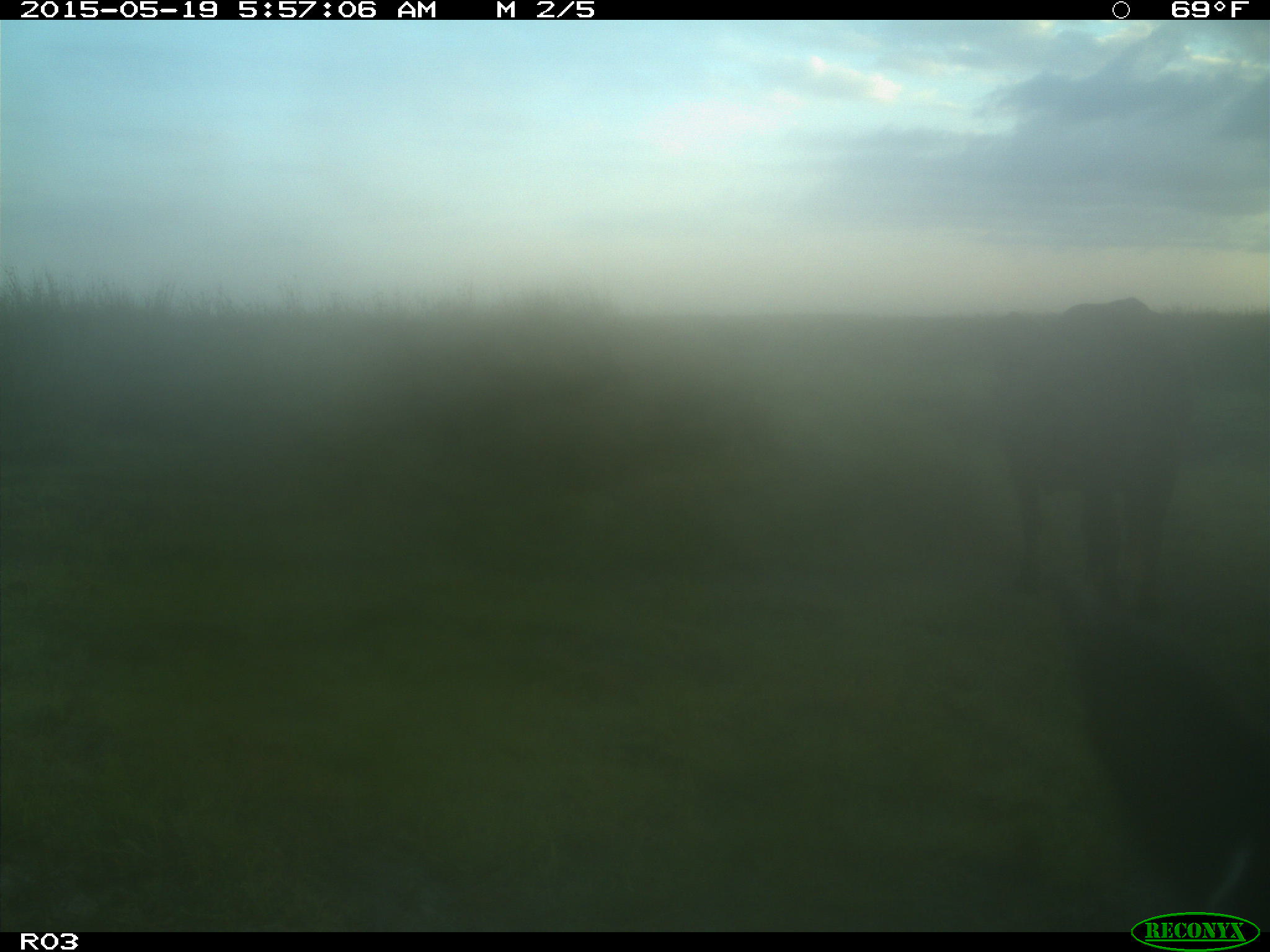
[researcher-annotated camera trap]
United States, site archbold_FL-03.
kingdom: Animalia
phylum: Chordata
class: Mammalia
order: Artiodactyla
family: Bovidae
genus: Bos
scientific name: Bos taurus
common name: domestic cow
Bos taurus (domestic cow).